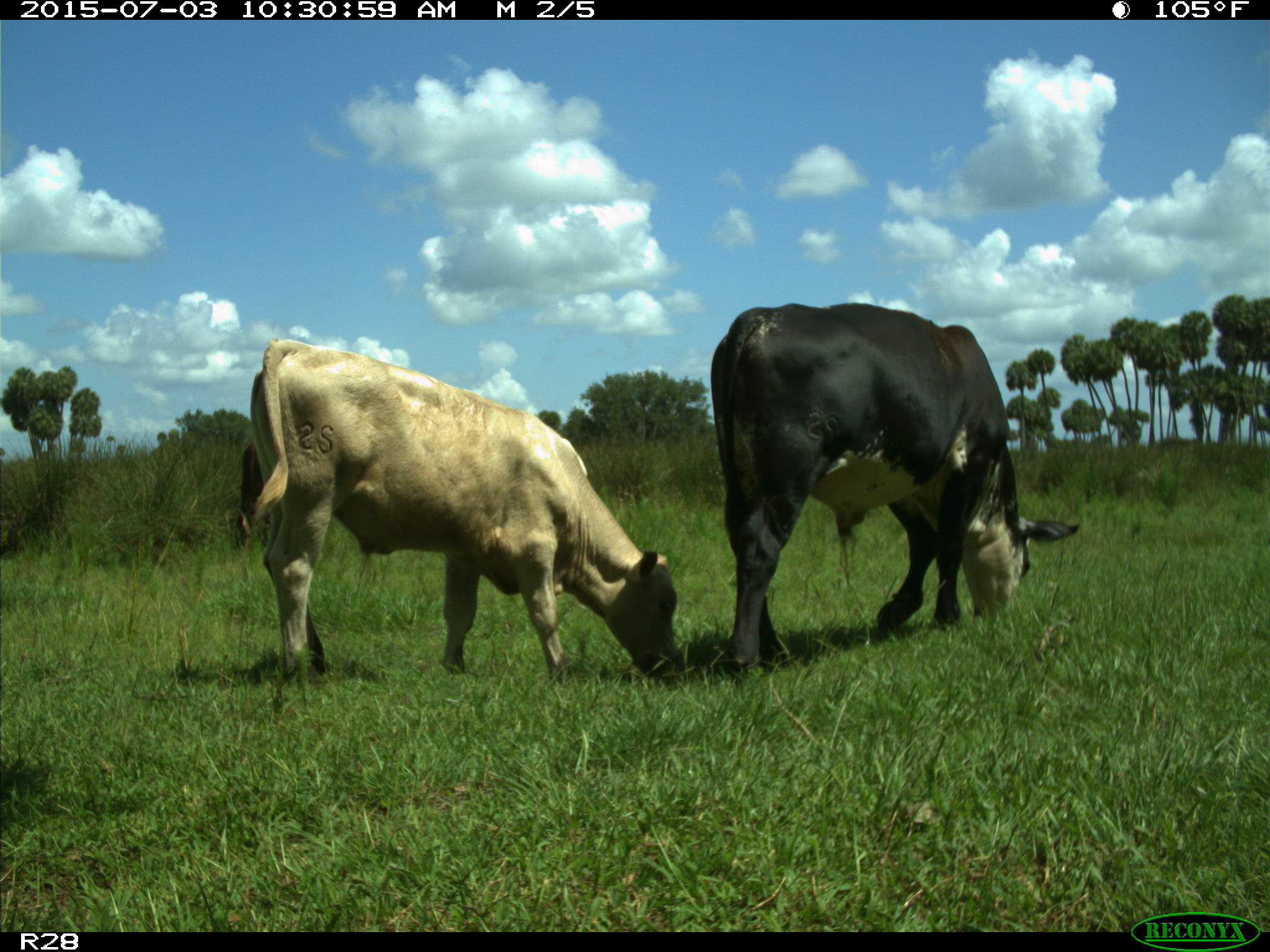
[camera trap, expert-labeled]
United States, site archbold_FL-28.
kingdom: Animalia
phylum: Chordata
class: Mammalia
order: Artiodactyla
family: Bovidae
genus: Bos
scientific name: Bos taurus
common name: domestic cow